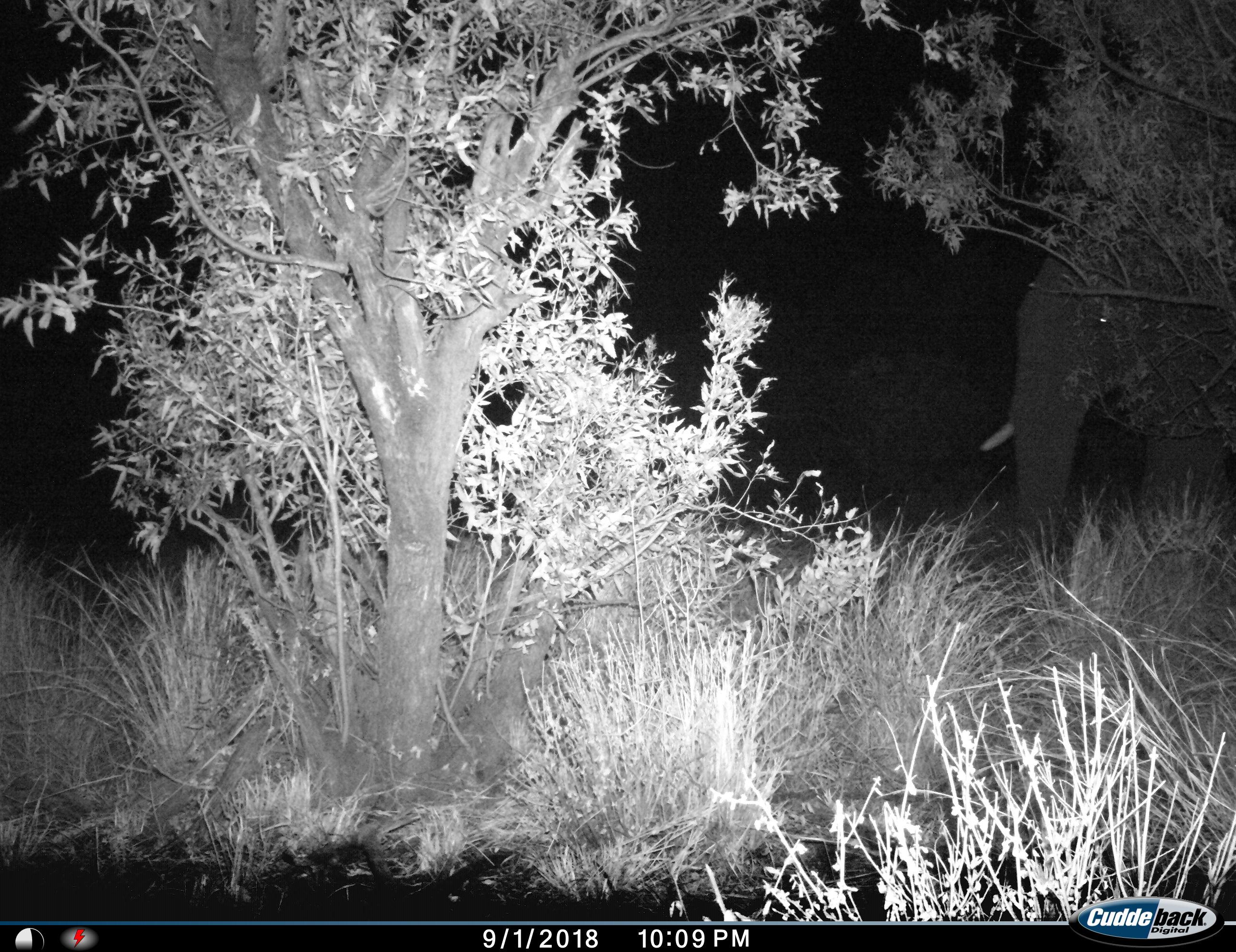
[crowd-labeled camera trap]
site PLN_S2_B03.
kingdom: Animalia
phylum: Chordata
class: Mammalia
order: Proboscidea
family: Elephantidae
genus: Loxodonta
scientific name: Loxodonta africana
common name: african bush elephant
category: elephant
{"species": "elephant (african bush elephant) (Loxodonta africana)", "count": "1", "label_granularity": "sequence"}